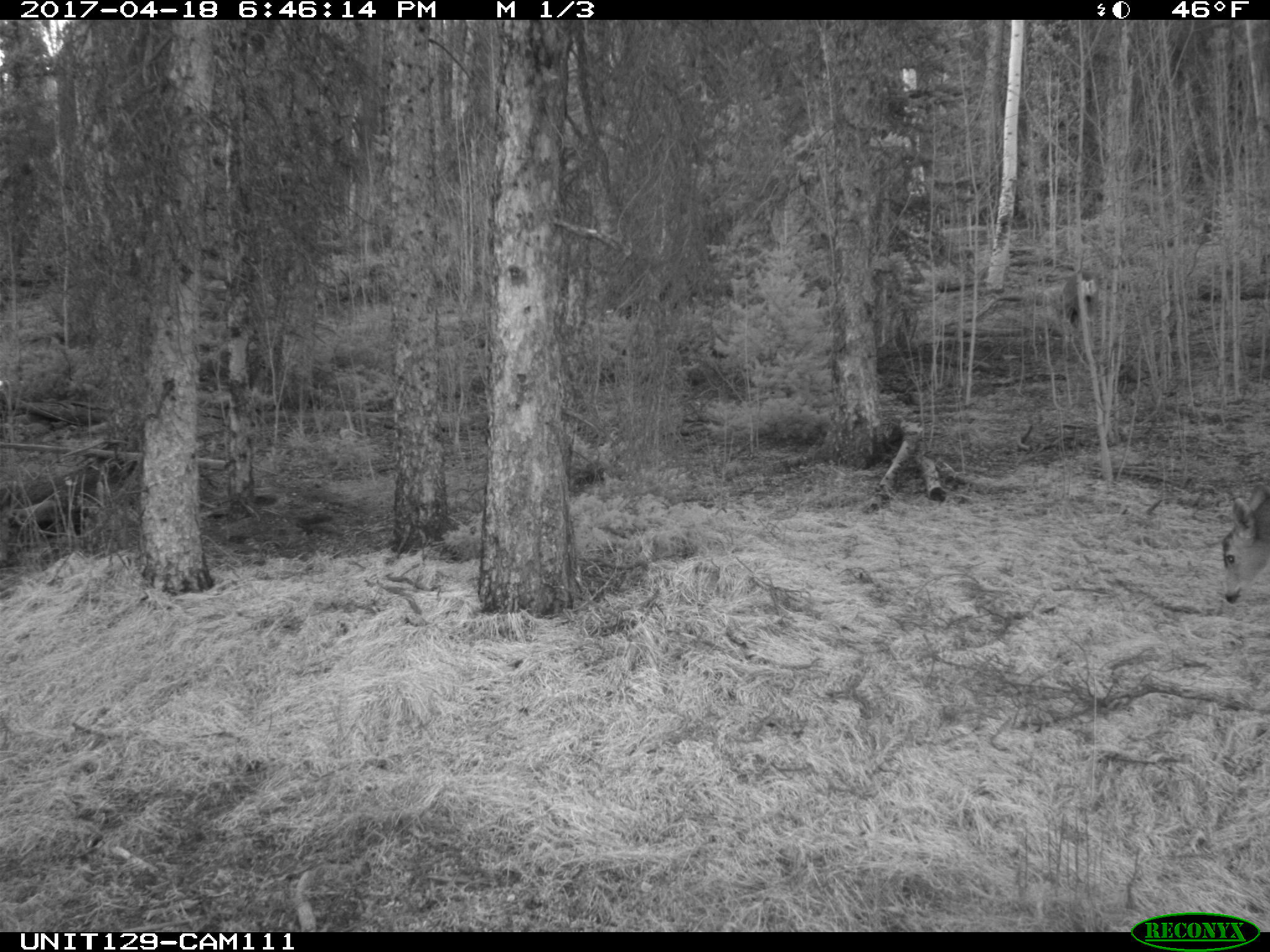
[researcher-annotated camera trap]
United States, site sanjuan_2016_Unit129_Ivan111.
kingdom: Animalia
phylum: Chordata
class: Mammalia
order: Artiodactyla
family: Cervidae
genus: Odocoileus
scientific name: Odocoileus hemionus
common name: mule deer